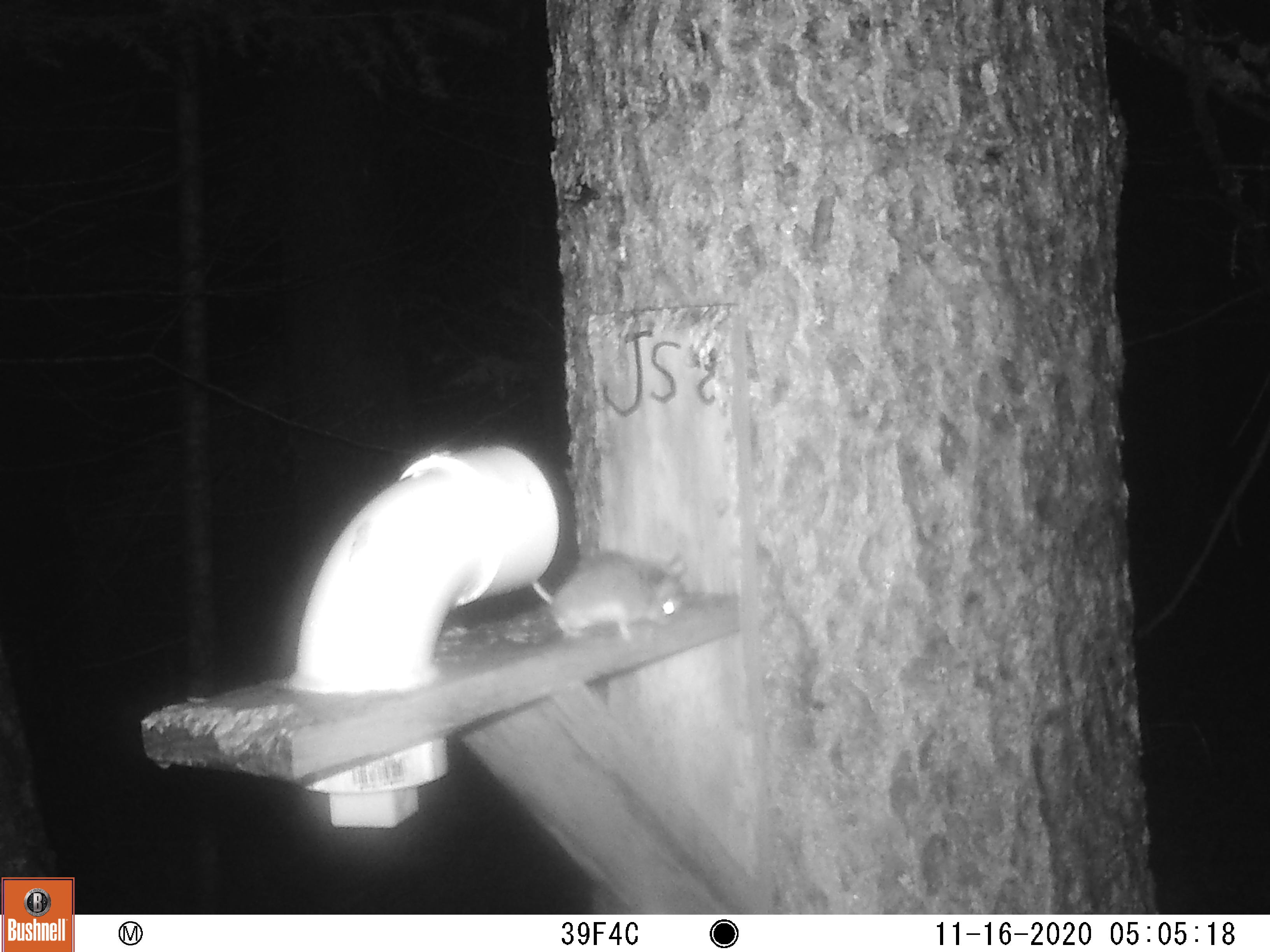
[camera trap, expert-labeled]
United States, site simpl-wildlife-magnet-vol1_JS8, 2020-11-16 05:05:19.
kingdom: Animalia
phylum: Chordata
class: Mammalia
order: Rodentia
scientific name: Rodentia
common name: mouse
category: mouse sp.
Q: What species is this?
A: Mouse sp. (mouse) (Rodentia).